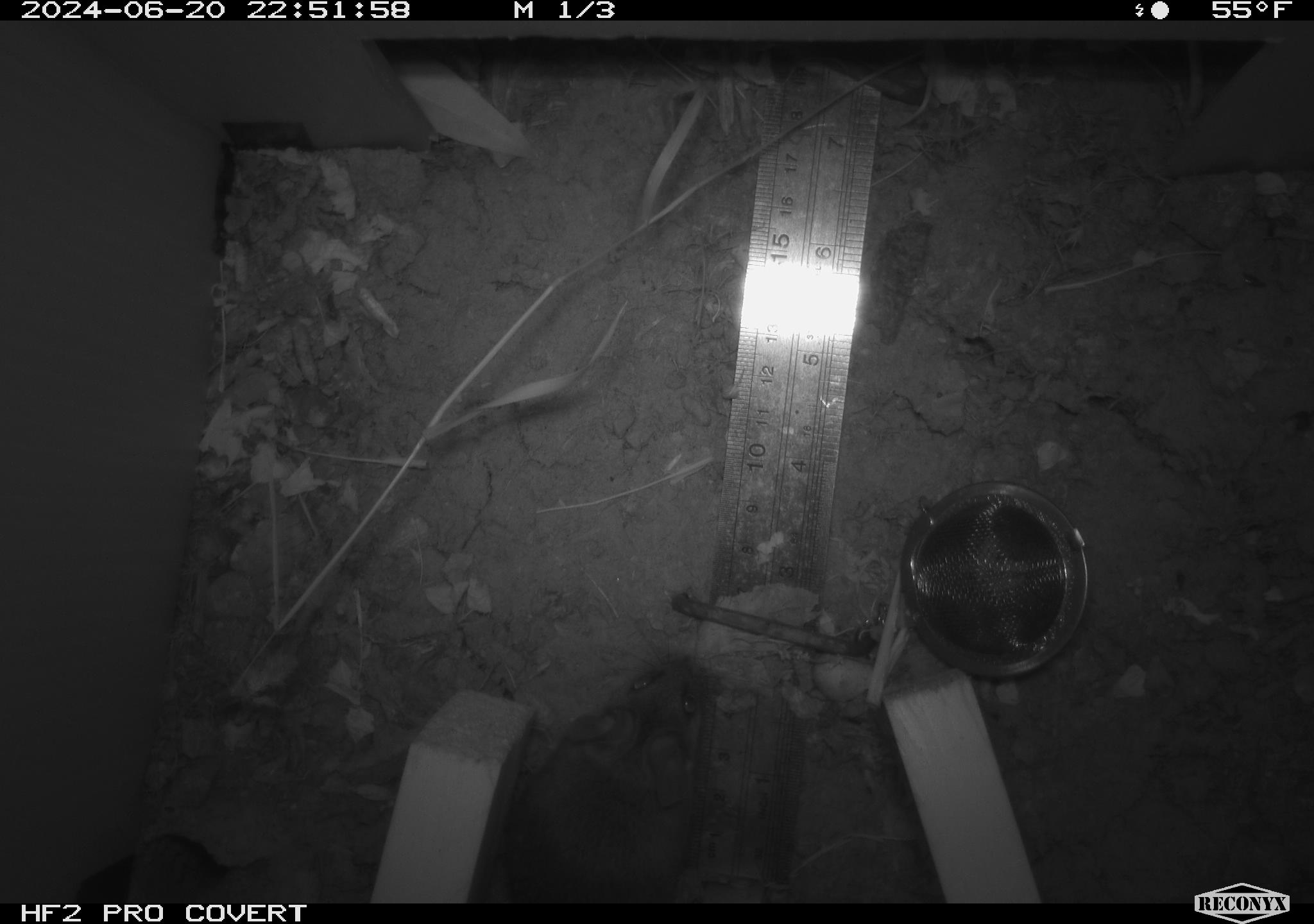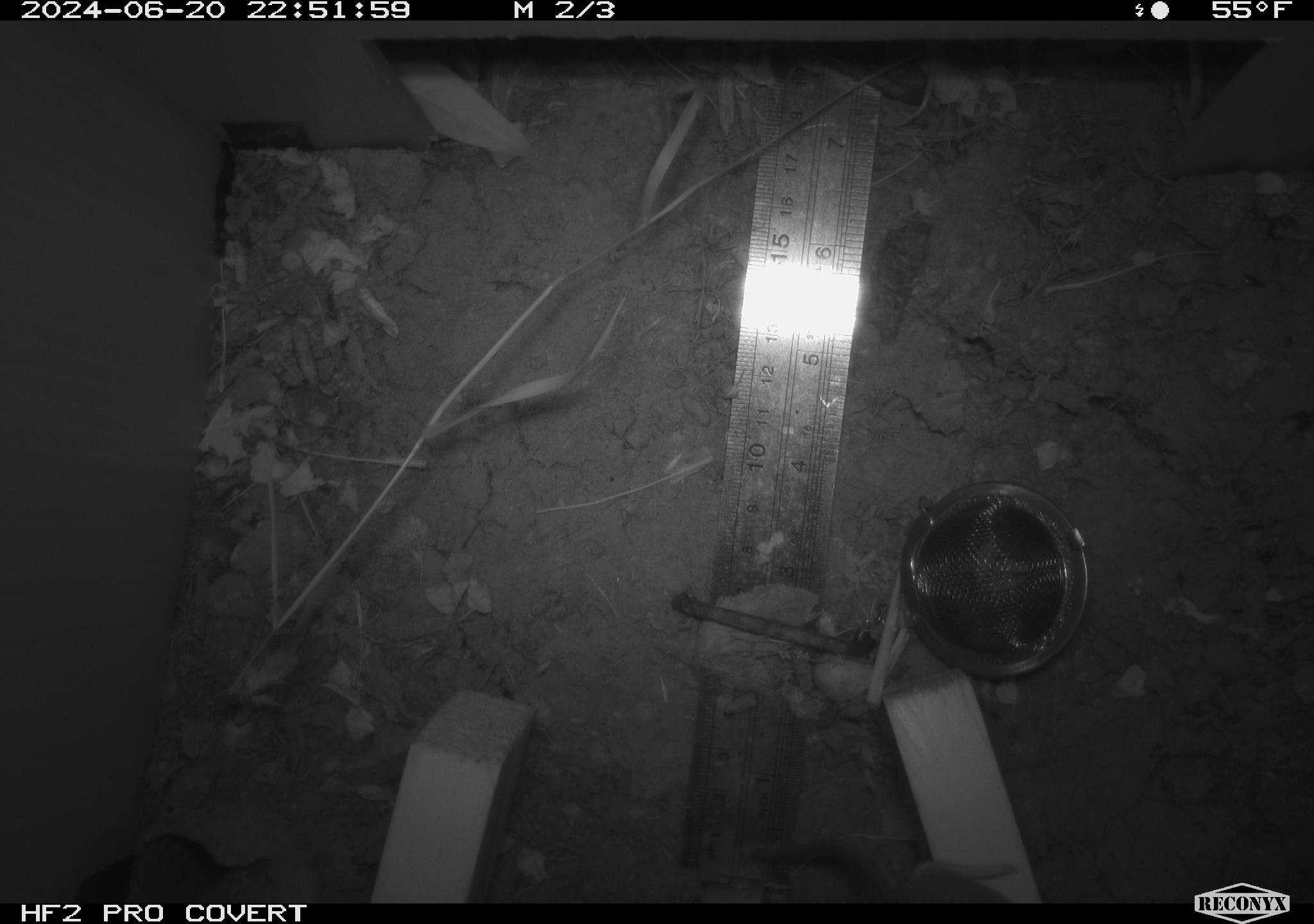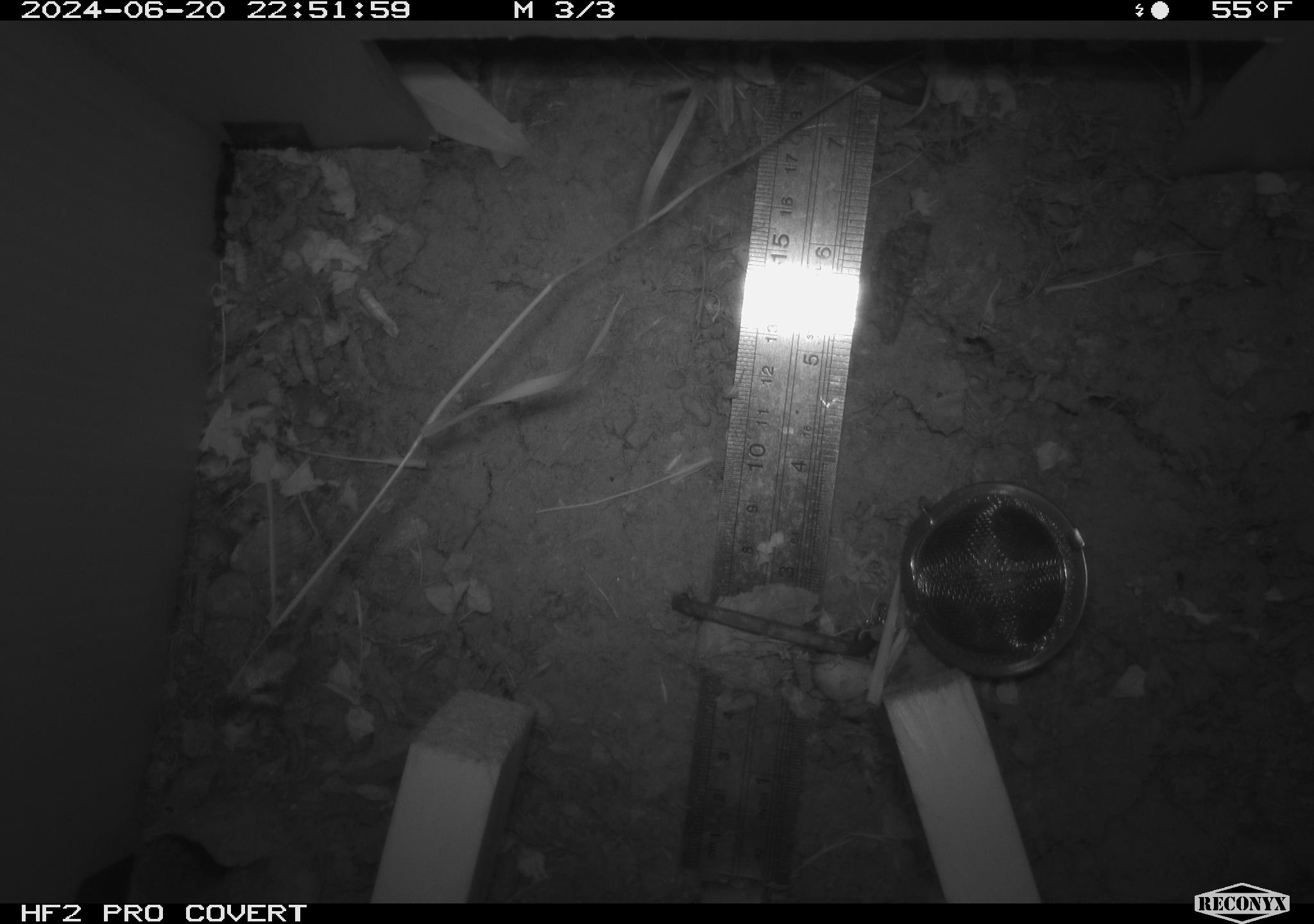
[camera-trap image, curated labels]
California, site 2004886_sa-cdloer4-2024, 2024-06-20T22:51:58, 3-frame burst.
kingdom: Animalia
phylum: Chordata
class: Mammalia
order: Rodentia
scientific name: Rodentia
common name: rodent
Rodent (Rodentia).